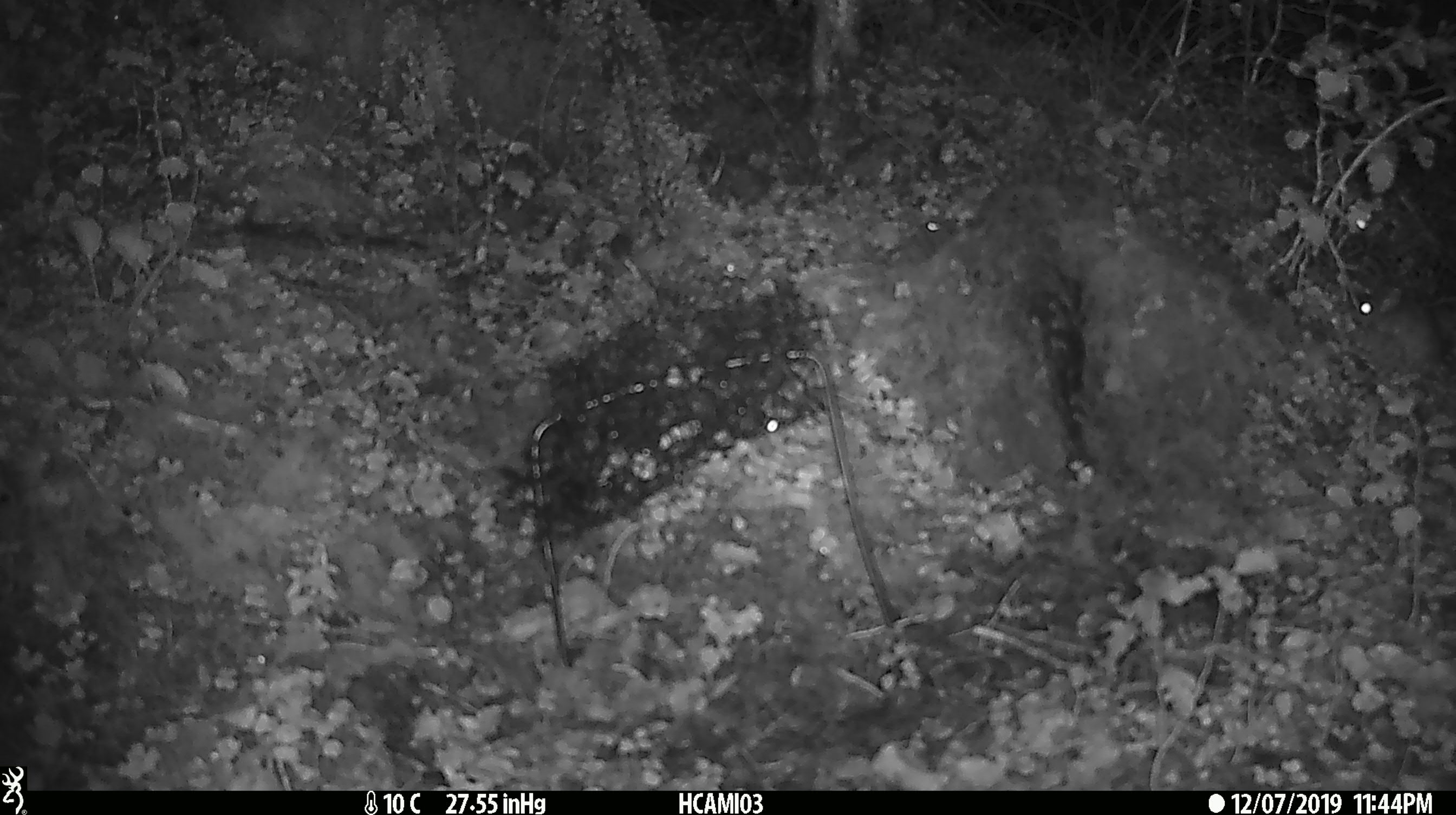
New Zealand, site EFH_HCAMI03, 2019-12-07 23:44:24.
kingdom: Animalia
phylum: Chordata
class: Mammalia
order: Rodentia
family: Muridae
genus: Mus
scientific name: Mus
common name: mouse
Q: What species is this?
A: Mouse (Mus).